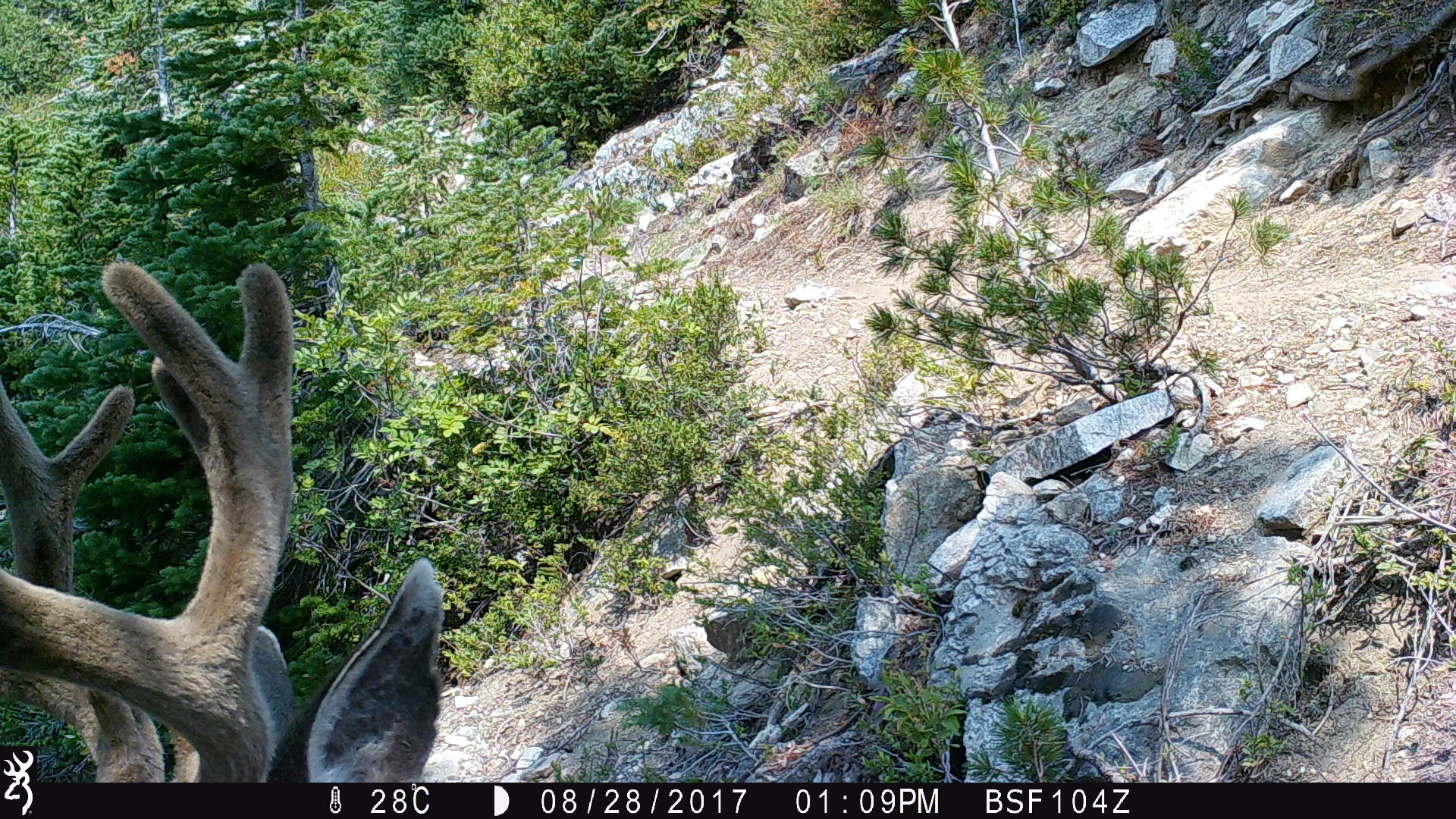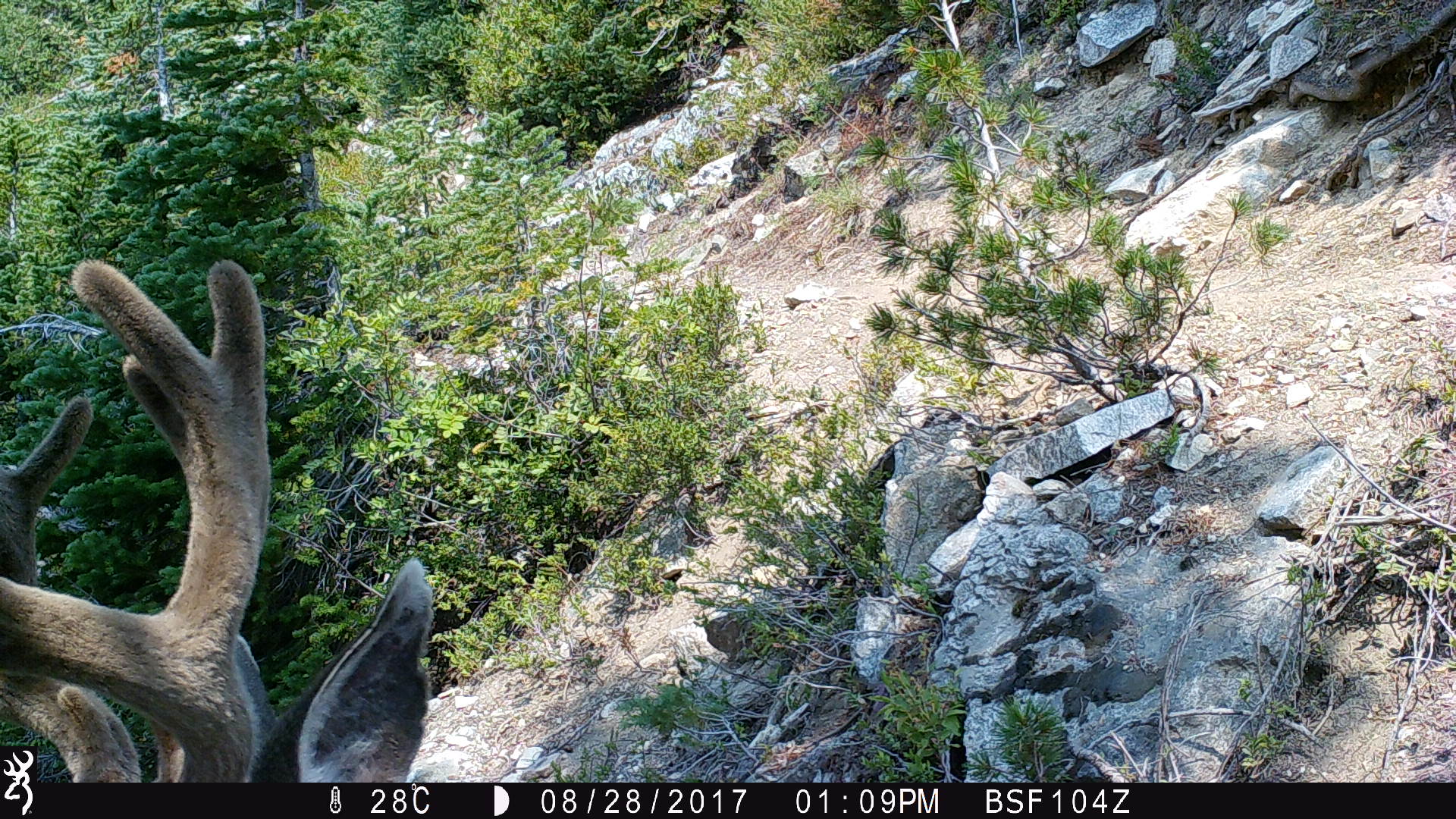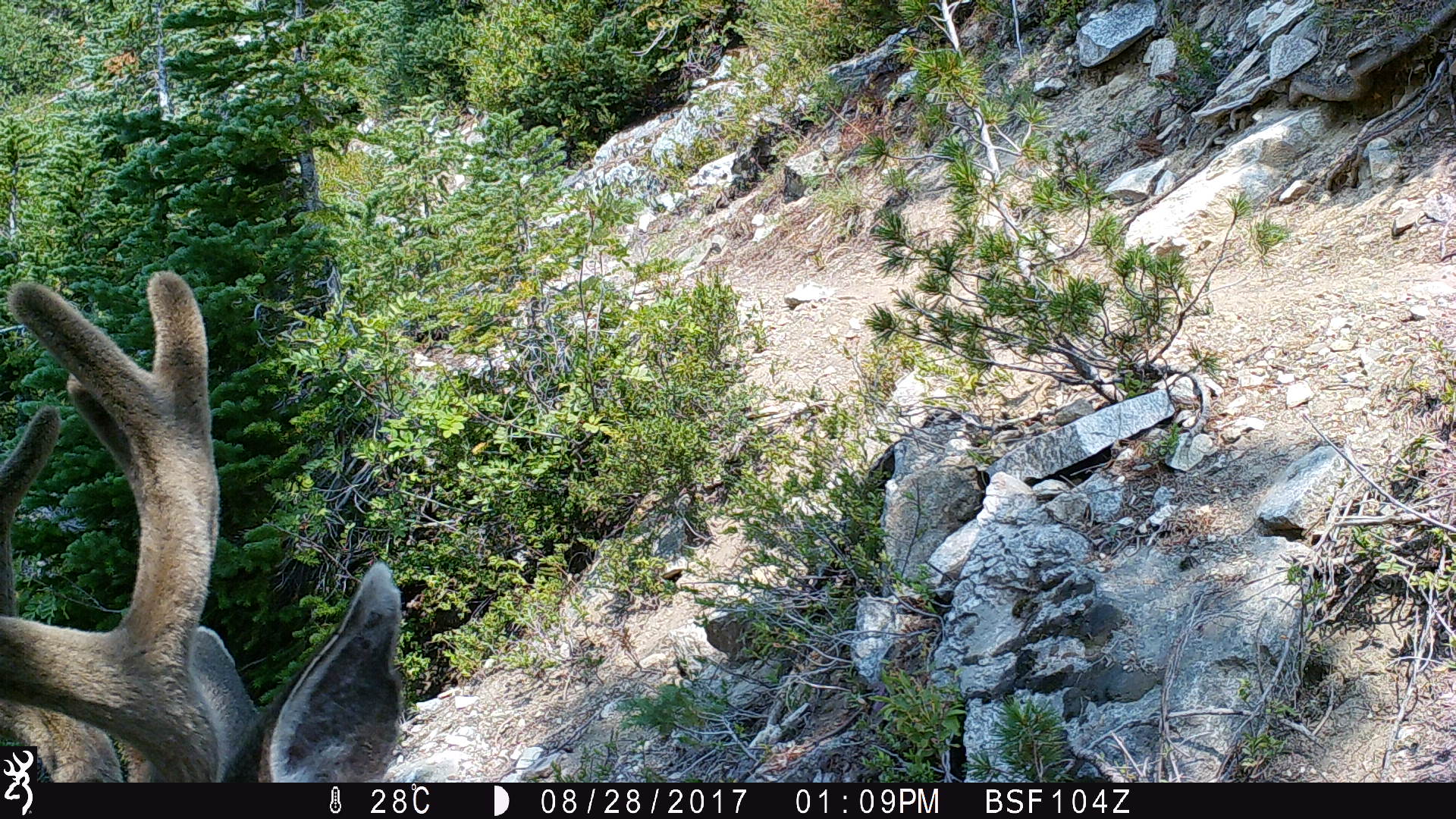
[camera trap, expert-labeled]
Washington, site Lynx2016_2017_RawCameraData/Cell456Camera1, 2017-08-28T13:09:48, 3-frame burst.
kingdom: Animalia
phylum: Chordata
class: Mammalia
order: Artiodactyla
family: Cervidae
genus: Odocoileus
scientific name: Odocoileus hemionus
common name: mule deer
Odocoileus hemionus (mule deer). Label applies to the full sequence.